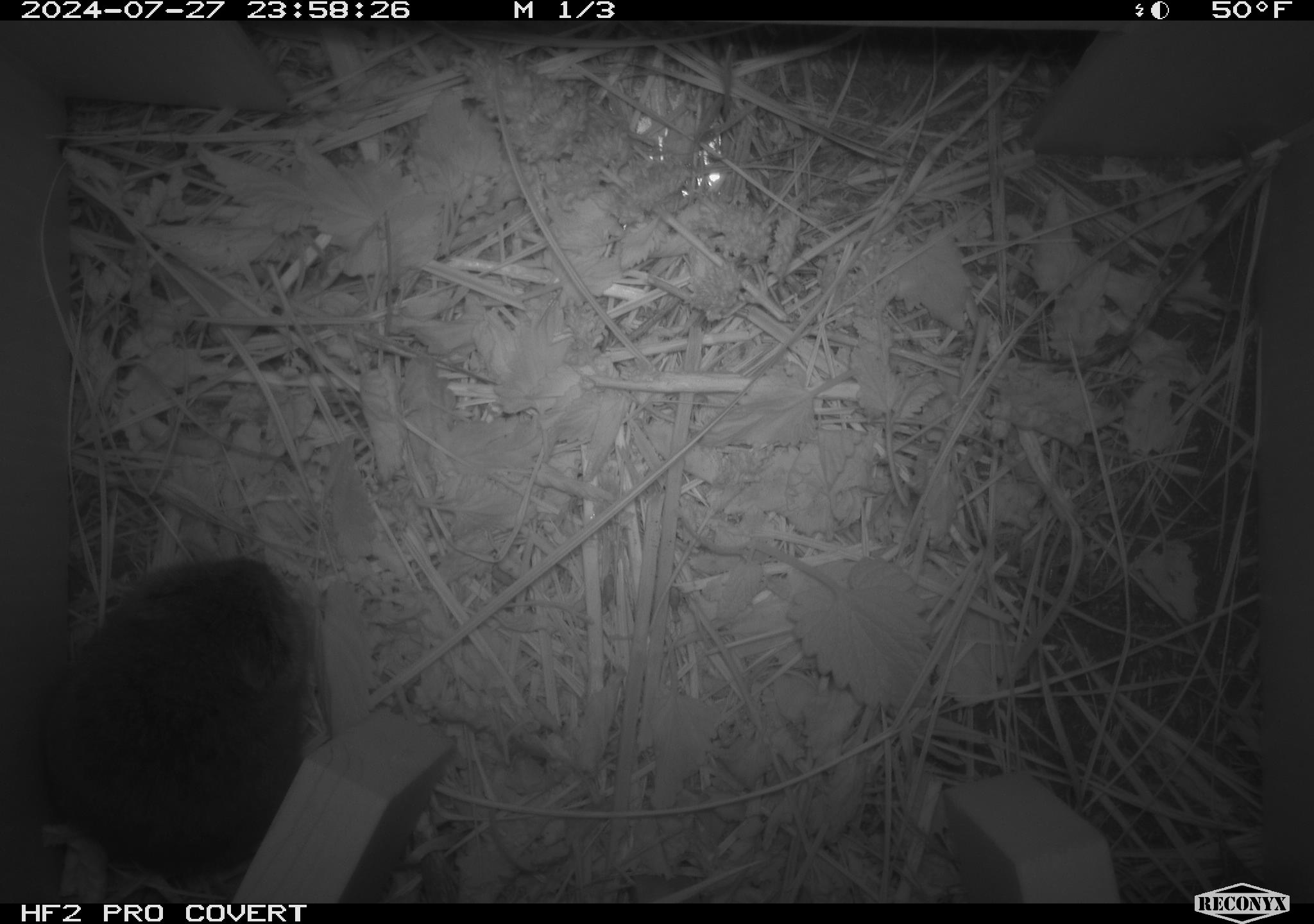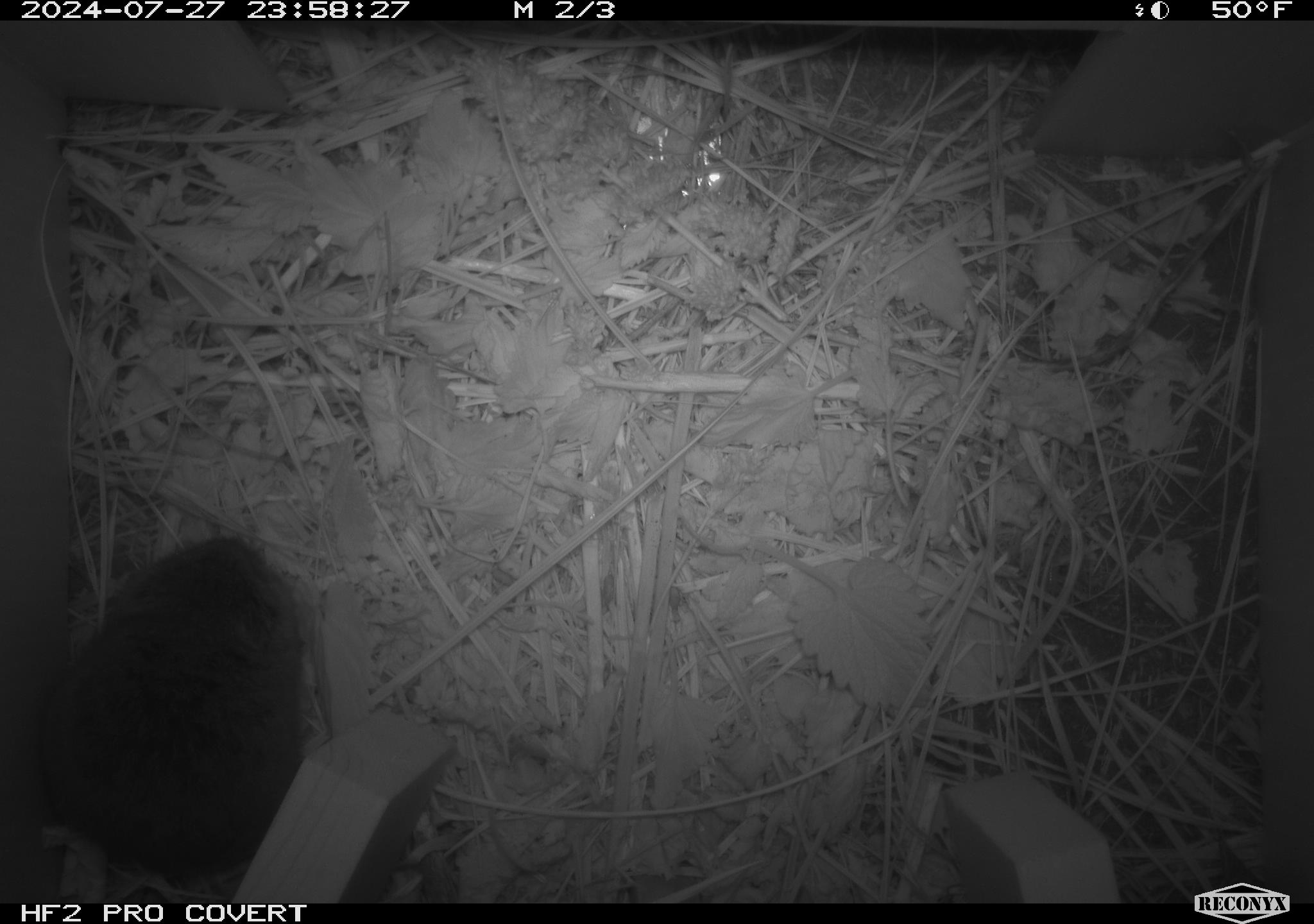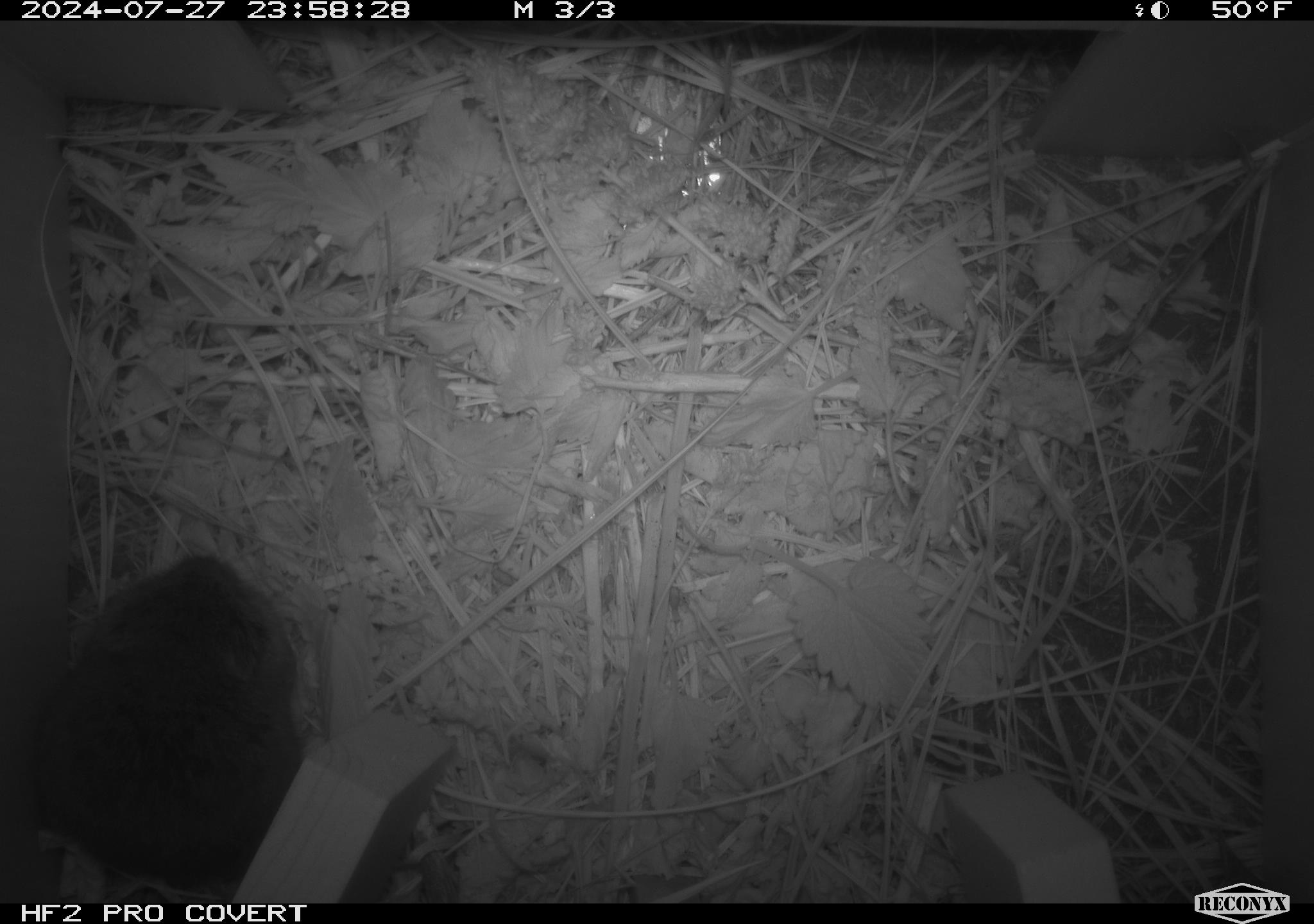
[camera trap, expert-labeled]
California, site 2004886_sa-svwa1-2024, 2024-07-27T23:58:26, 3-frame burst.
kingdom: Animalia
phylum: Chordata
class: Mammalia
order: Rodentia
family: Cricetidae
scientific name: Arvicolinae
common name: voles, lemmings, and muskrats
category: arvicolinae subfamily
Arvicolinae subfamily (voles, lemmings, and muskrats) (Arvicolinae).